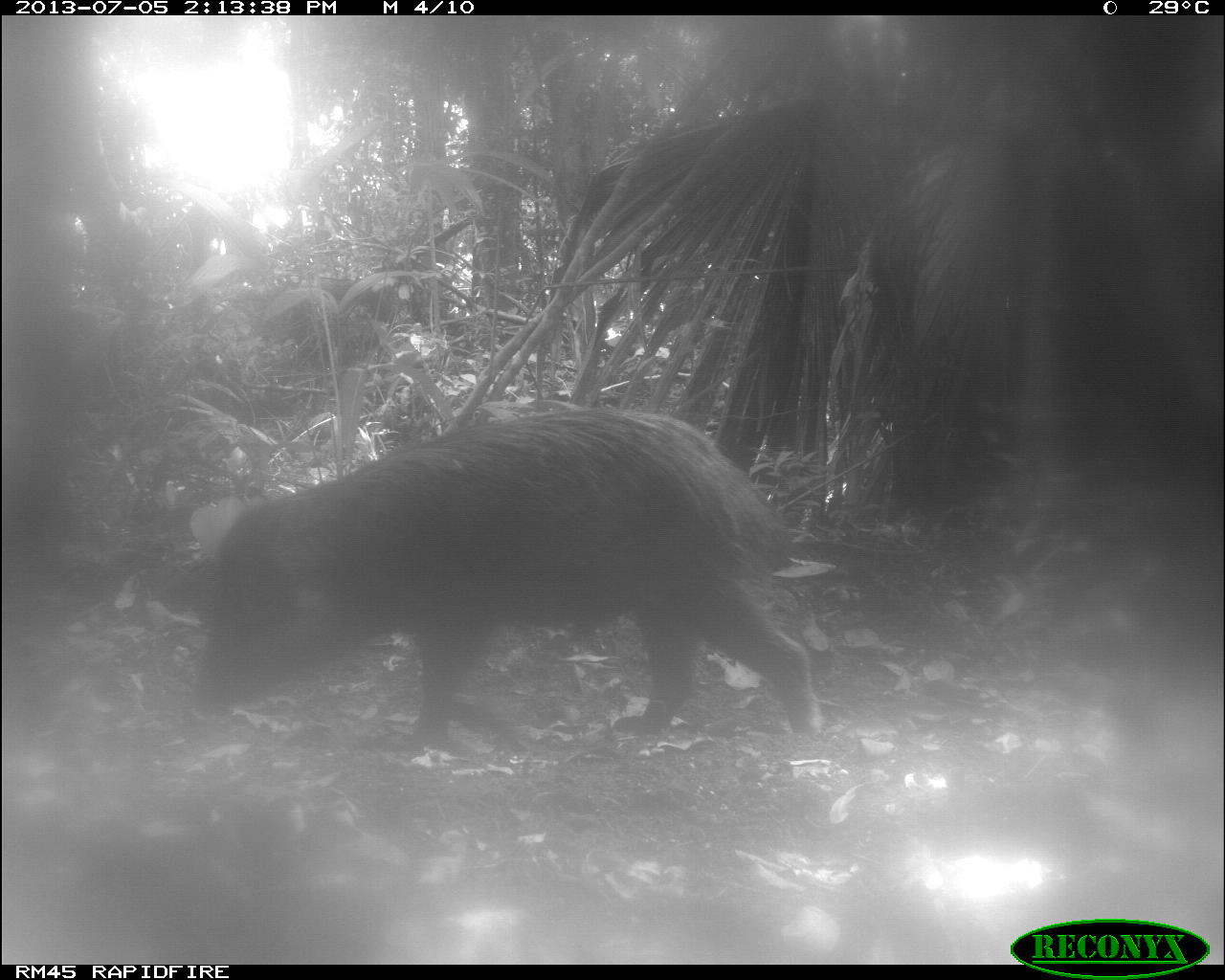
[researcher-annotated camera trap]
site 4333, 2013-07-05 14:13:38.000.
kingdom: Animalia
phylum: Chordata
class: Mammalia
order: Artiodactyla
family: Tayassuidae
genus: Tayassu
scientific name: Tayassu pecari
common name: white-lipped peccary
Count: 1.